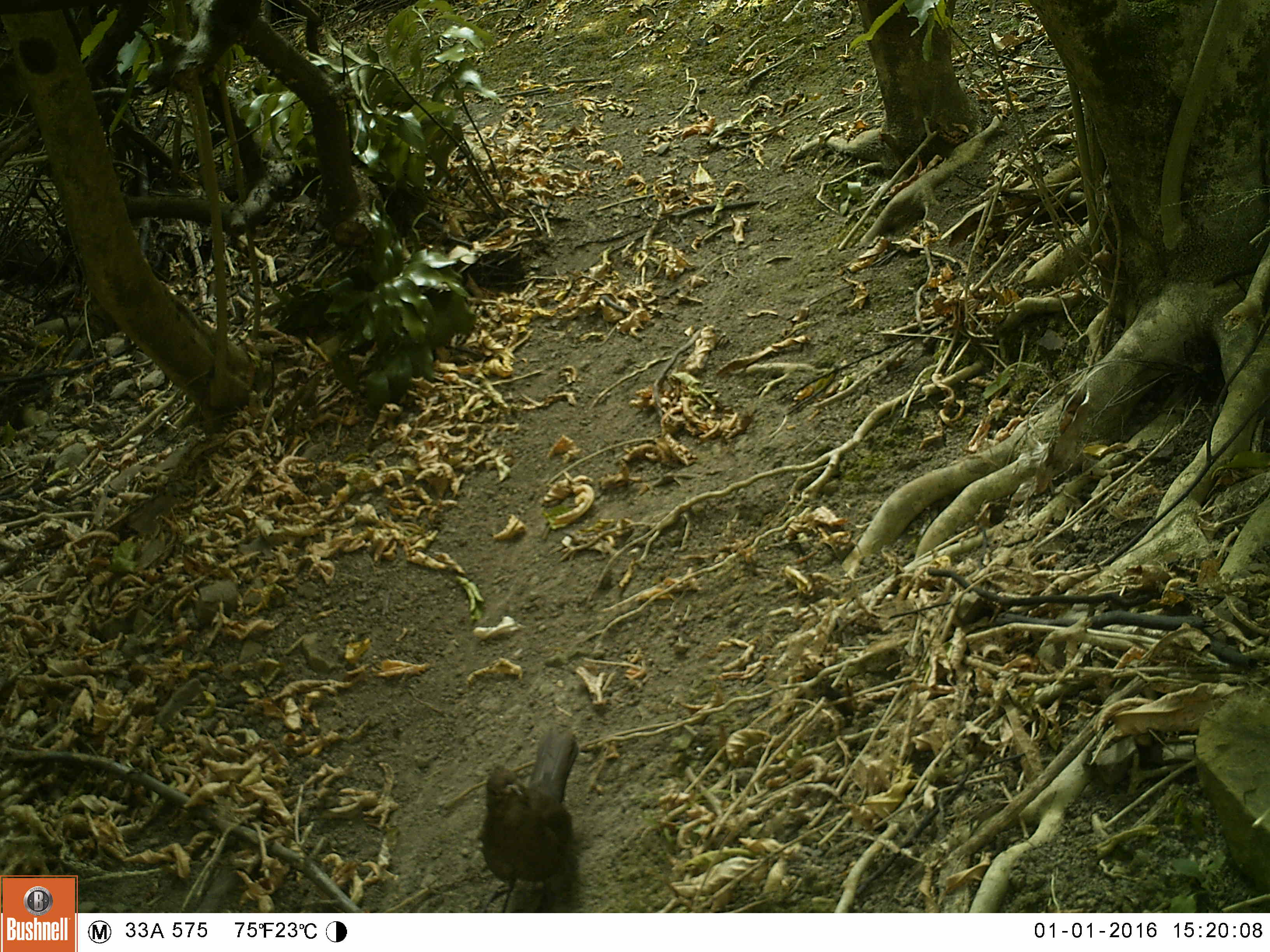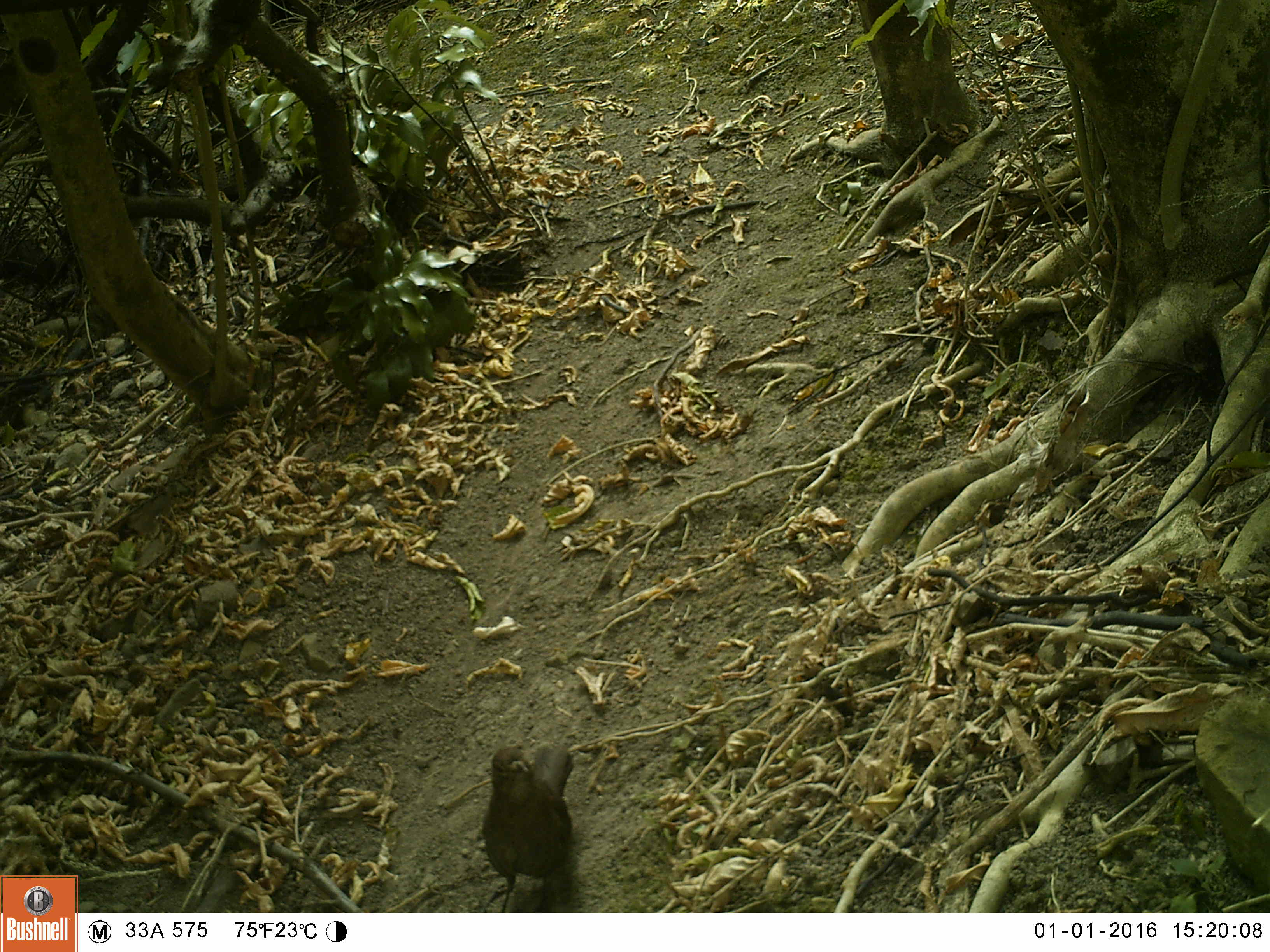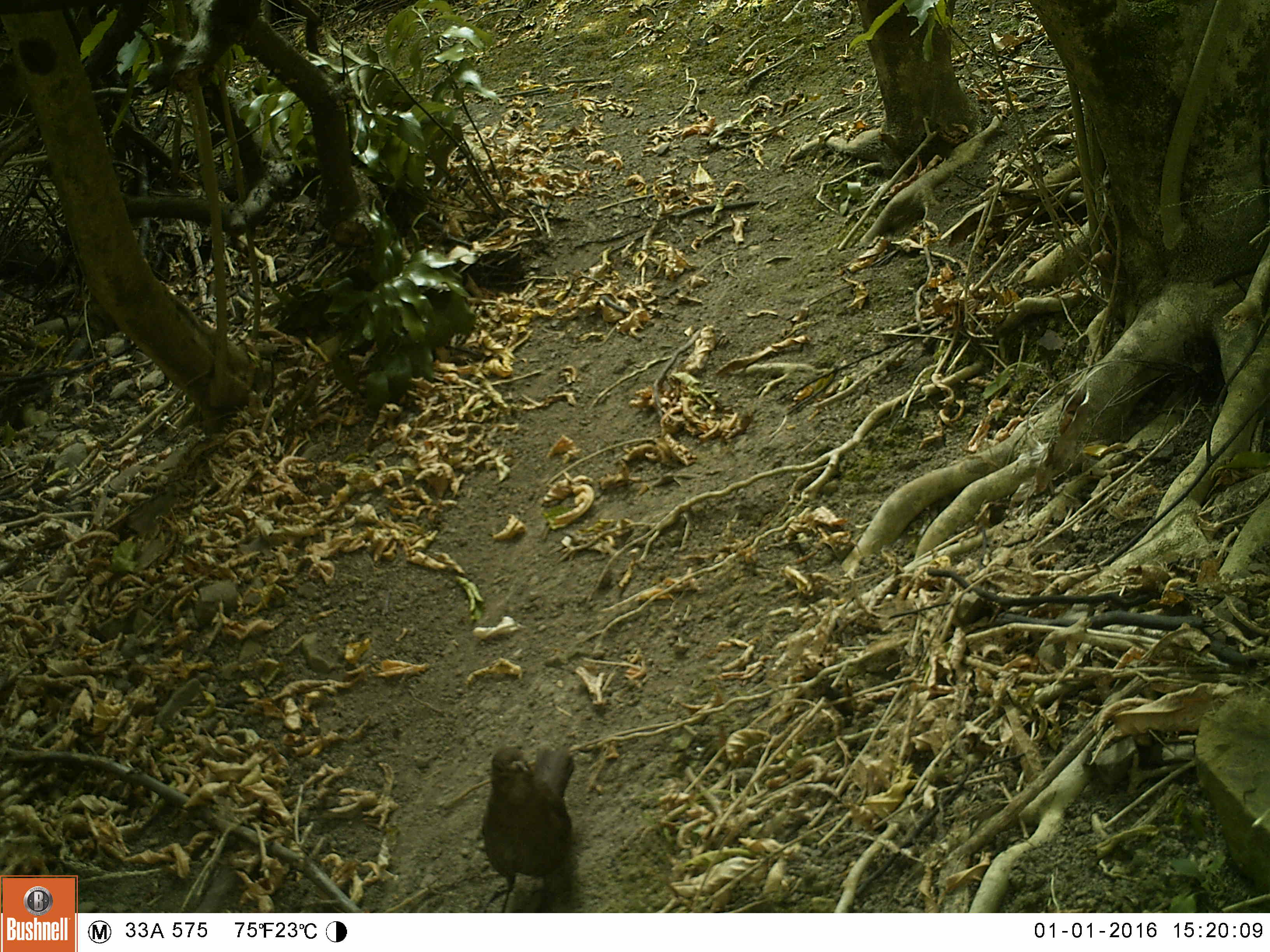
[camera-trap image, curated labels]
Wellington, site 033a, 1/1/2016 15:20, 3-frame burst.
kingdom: Animalia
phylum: Chordata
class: Aves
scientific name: Aves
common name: bird